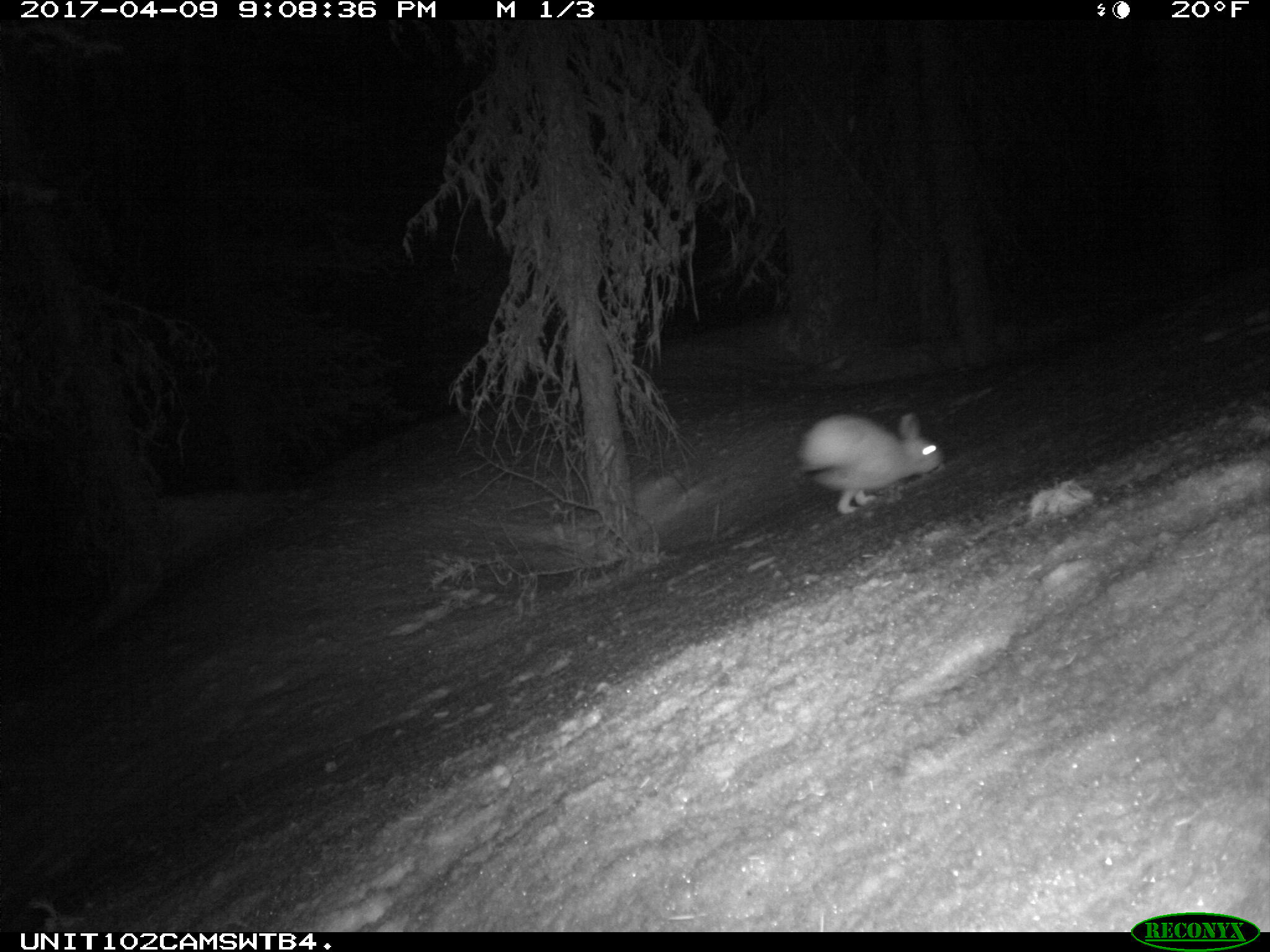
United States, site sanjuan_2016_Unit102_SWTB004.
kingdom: Animalia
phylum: Chordata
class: Mammalia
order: Lagomorpha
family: Leporidae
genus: Lepus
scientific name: Lepus americanus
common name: snowshoe hare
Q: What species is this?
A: Lepus americanus (snowshoe hare).